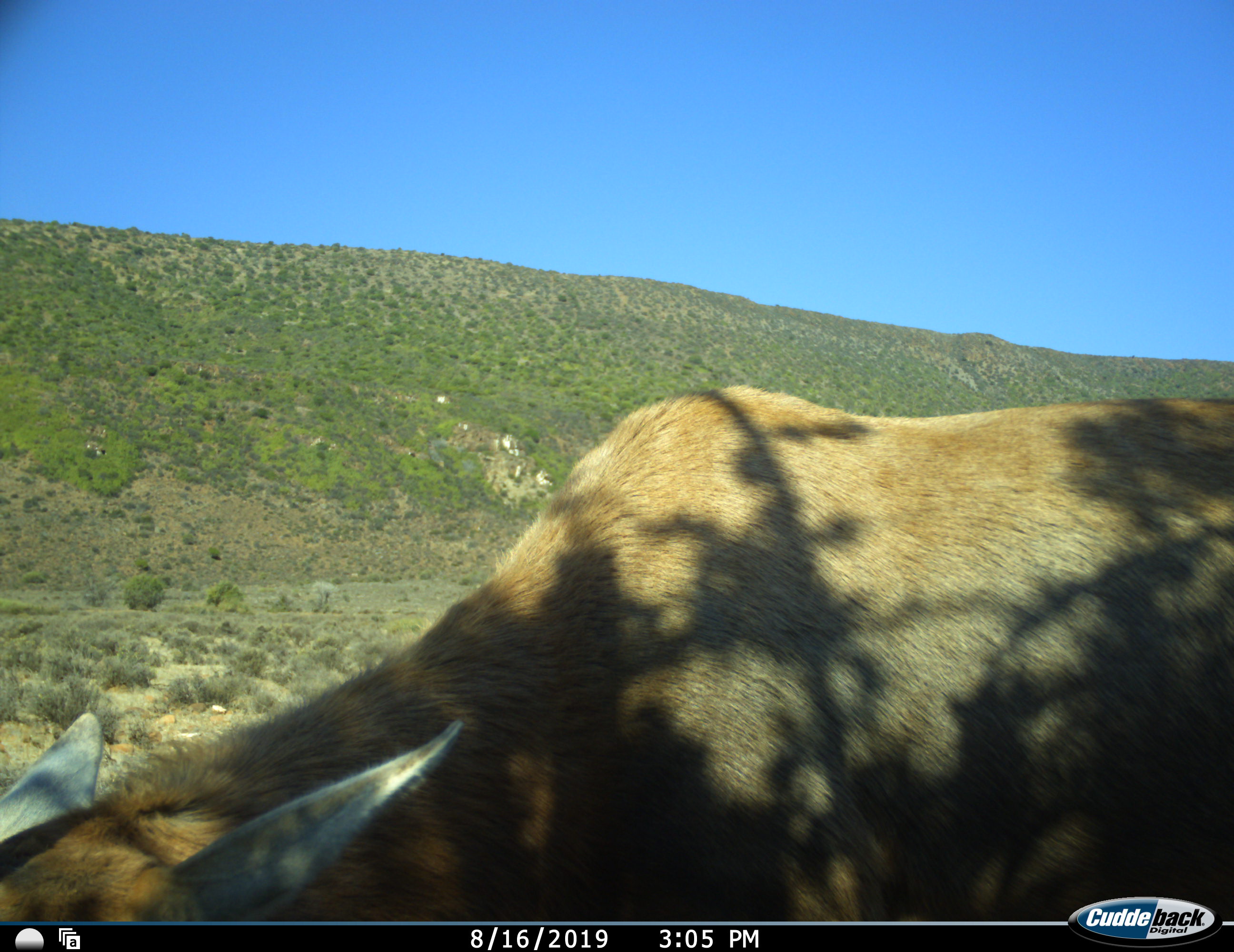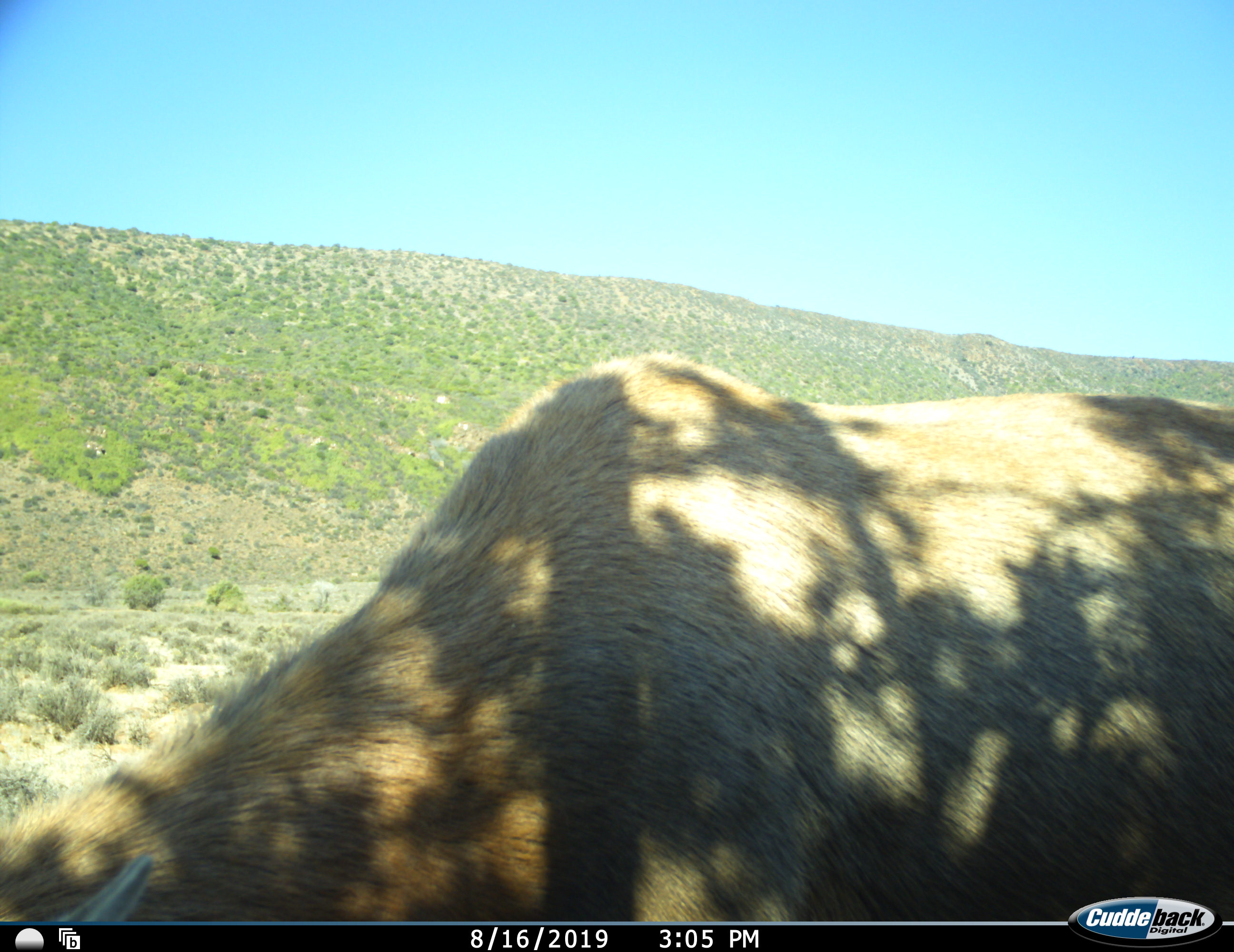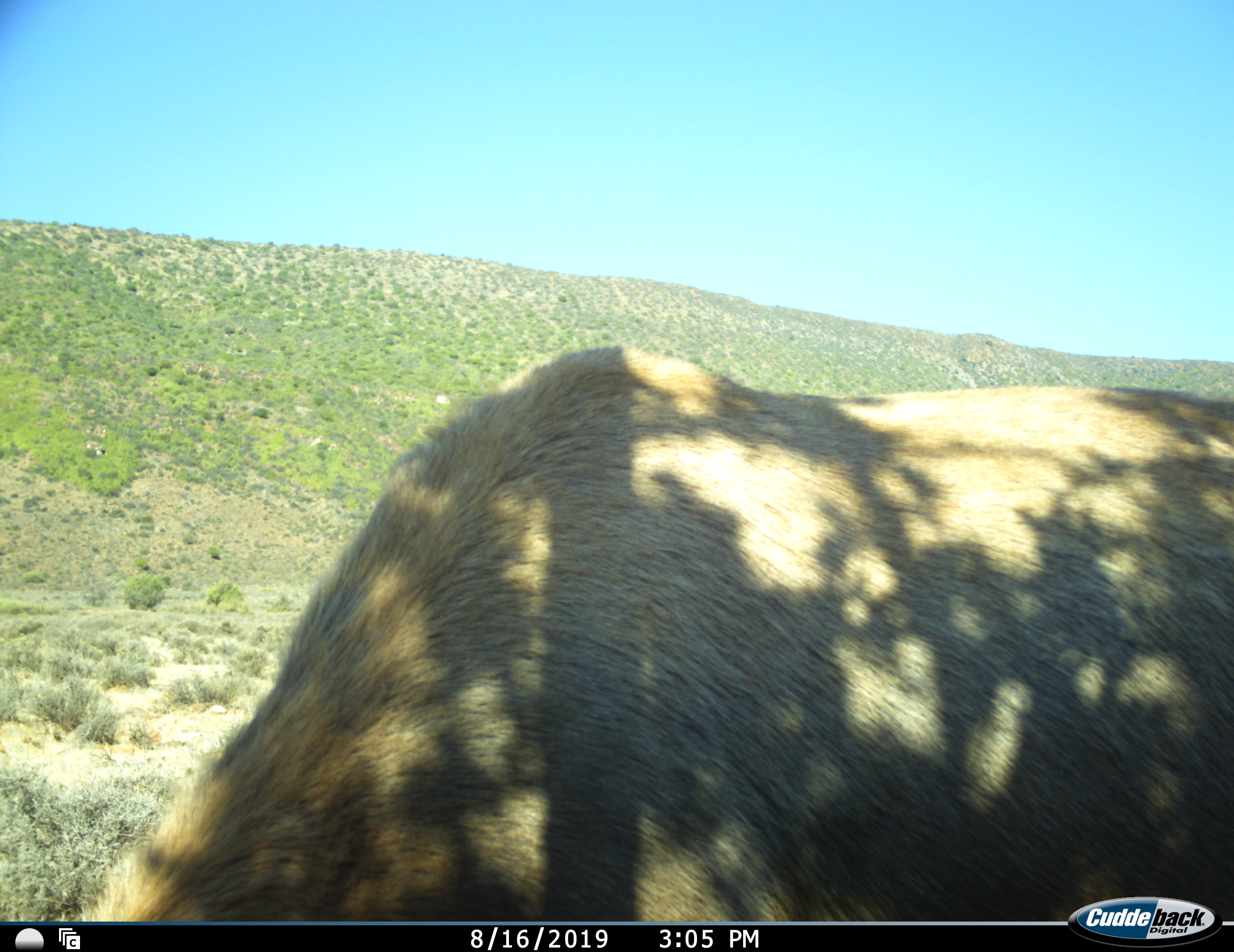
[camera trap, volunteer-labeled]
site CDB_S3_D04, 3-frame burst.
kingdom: Animalia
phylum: Chordata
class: Mammalia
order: Artiodactyla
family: Bovidae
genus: Redunca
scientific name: Redunca fulvorufula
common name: mountain reedbuck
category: reedbuckmountain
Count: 1.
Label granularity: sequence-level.